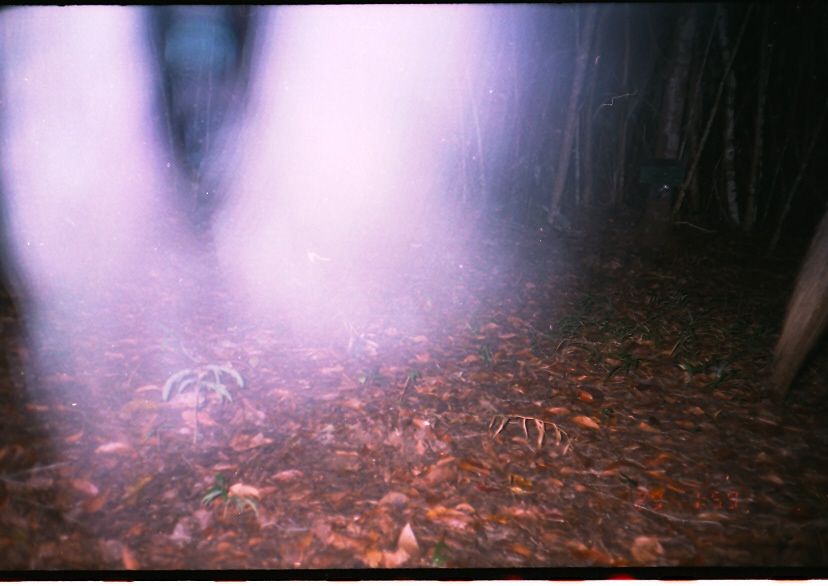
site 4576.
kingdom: Animalia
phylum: Chordata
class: Mammalia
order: Perissodactyla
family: Equidae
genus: Equus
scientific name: Equus ferus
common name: wild horse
Equus ferus (wild horse).